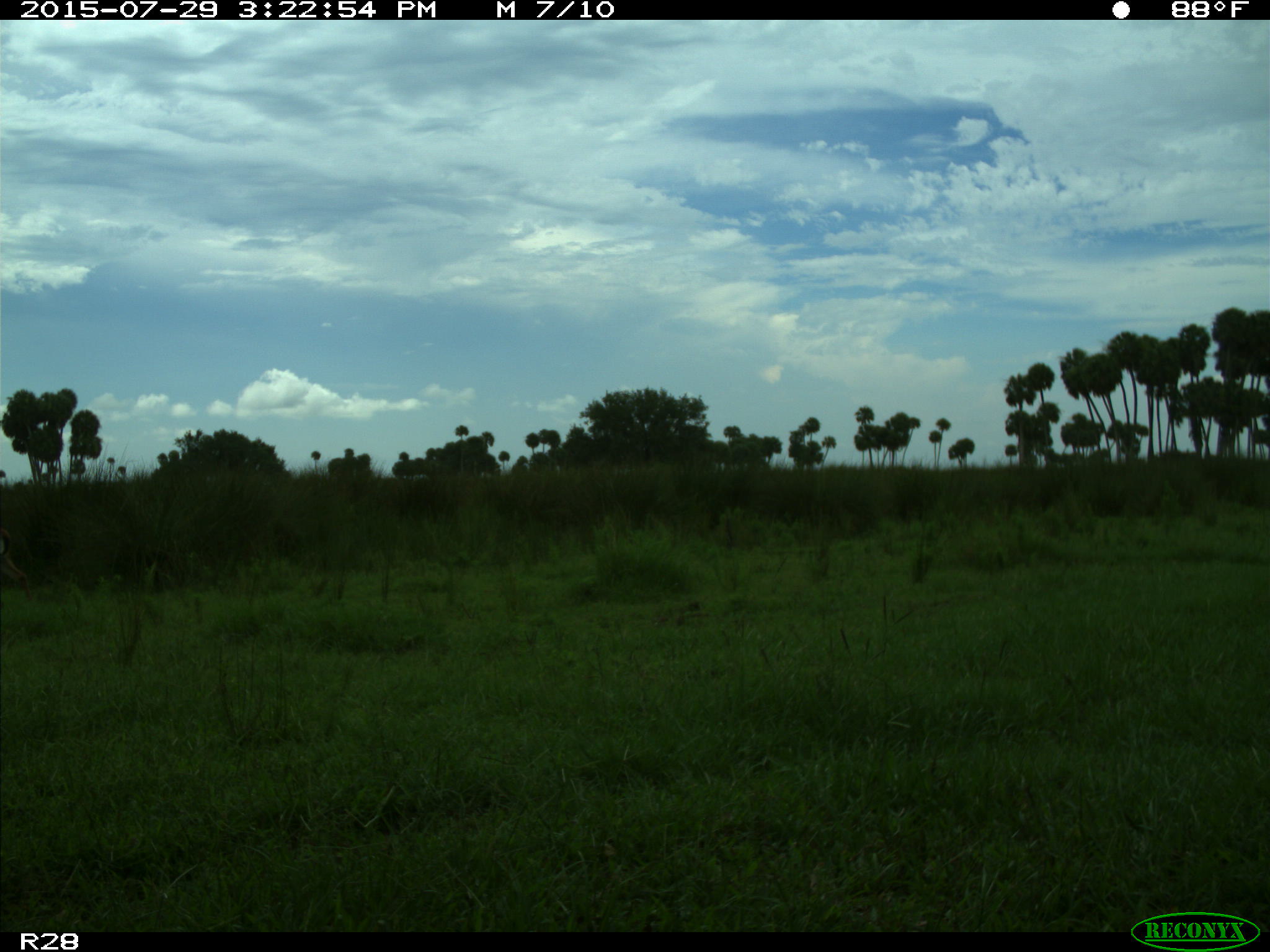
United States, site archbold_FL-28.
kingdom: Animalia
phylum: Chordata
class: Mammalia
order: Artiodactyla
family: Cervidae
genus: Odocoileus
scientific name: Odocoileus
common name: deer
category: unidentified deer